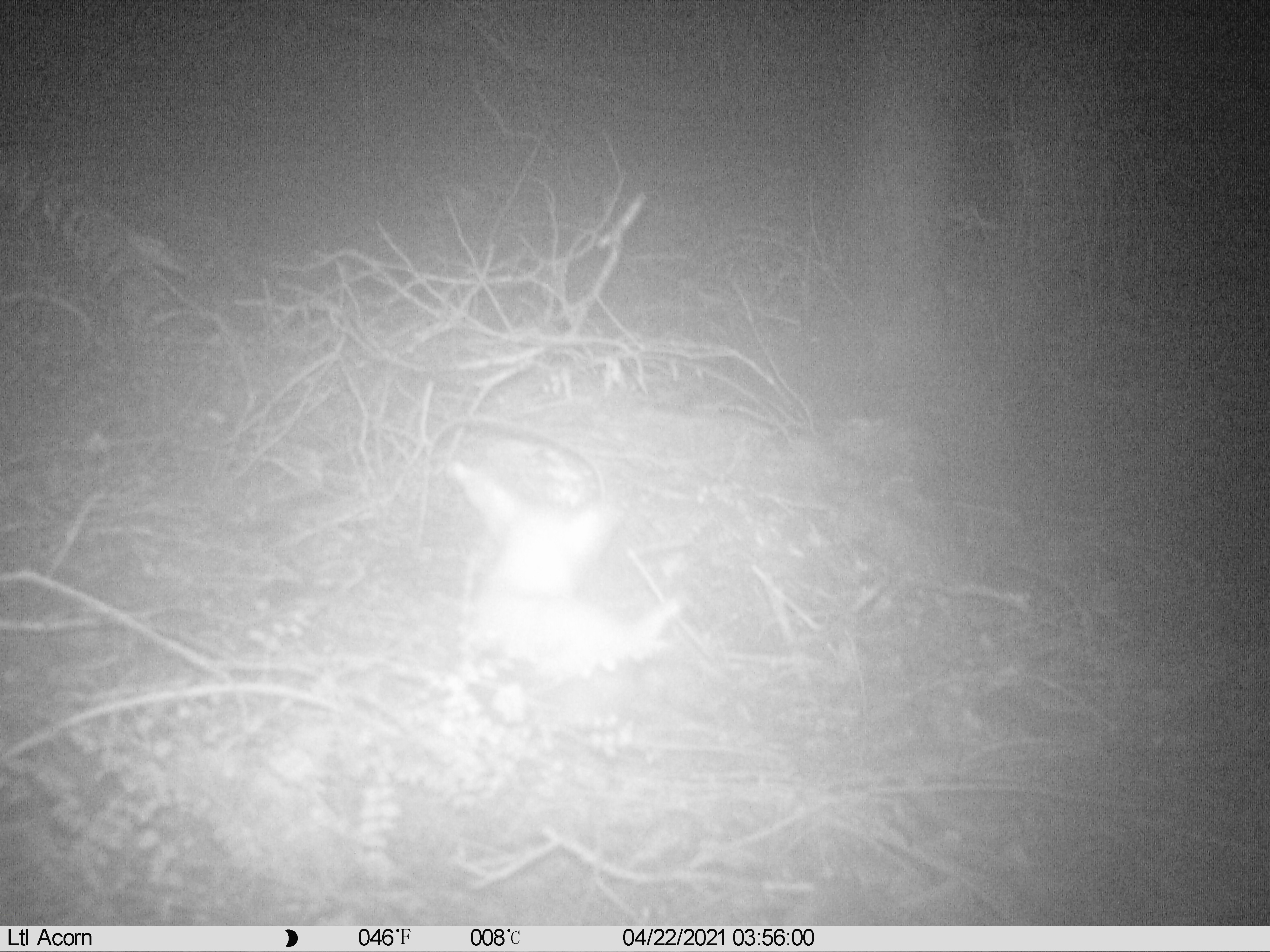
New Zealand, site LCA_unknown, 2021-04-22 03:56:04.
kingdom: Animalia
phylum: Chordata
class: Mammalia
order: Carnivora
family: Mustelidae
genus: Mustela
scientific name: Mustela erminea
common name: stoat